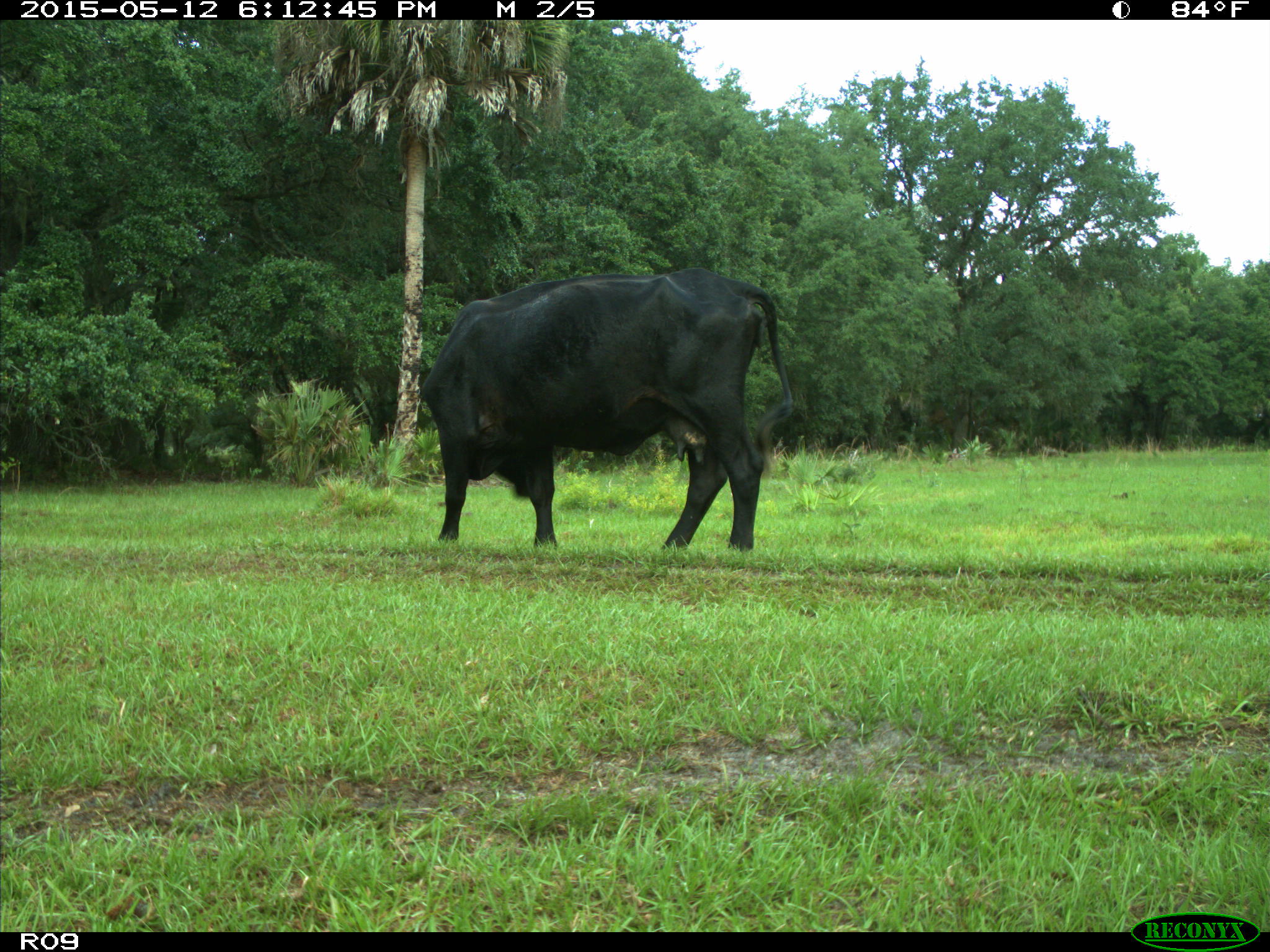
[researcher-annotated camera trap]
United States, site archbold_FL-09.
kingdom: Animalia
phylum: Chordata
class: Mammalia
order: Artiodactyla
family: Bovidae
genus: Bos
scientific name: Bos taurus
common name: domestic cow